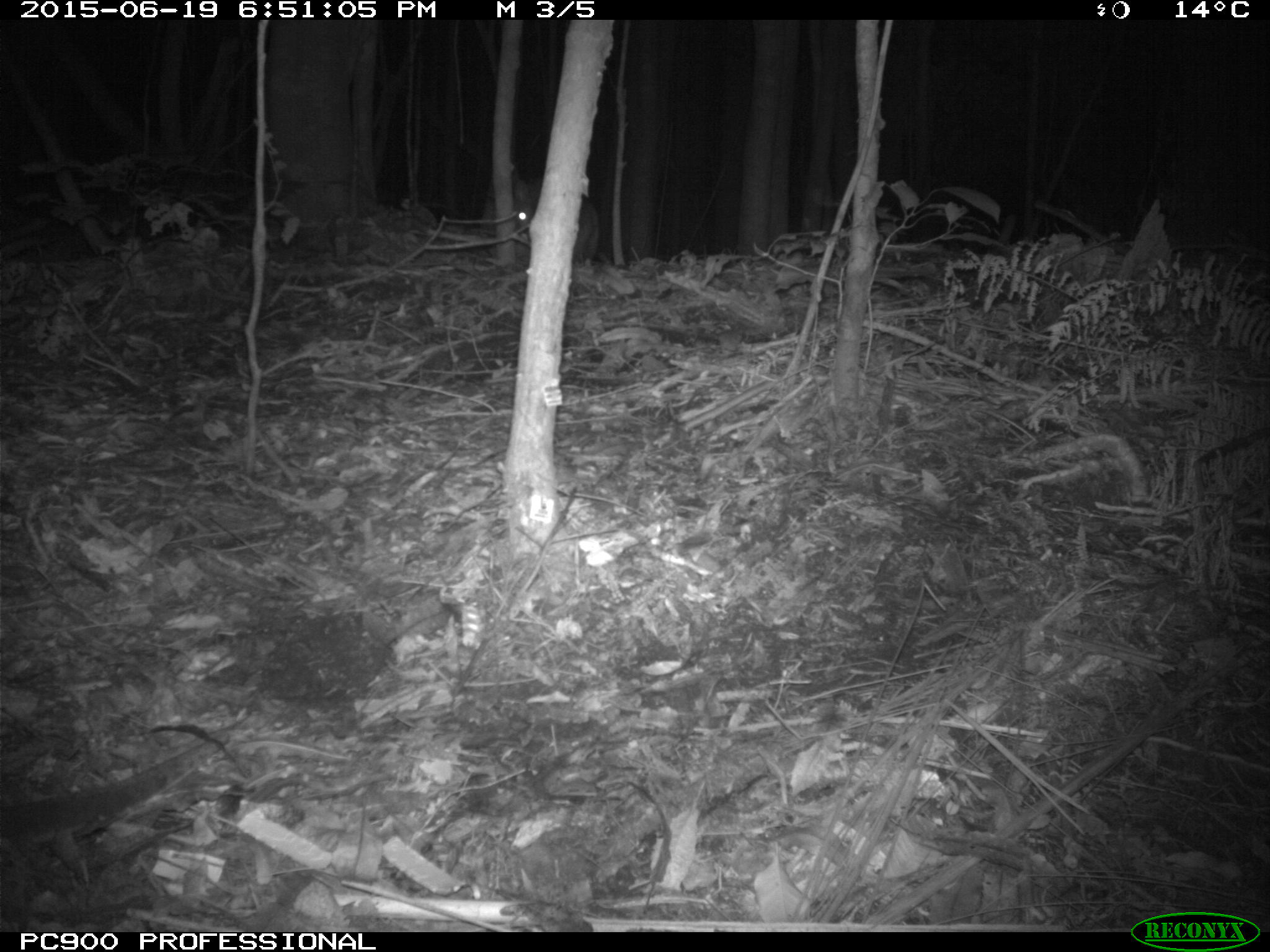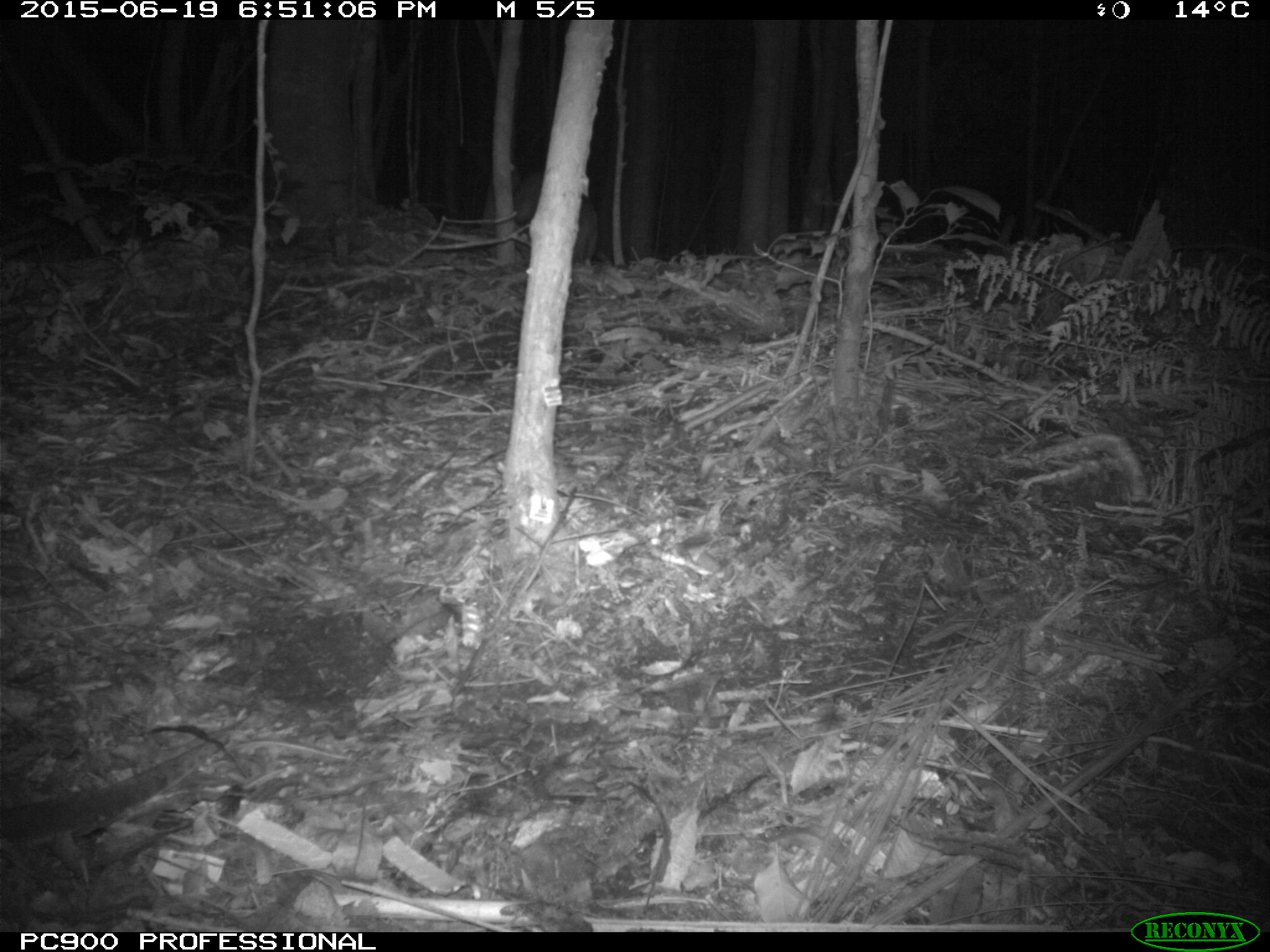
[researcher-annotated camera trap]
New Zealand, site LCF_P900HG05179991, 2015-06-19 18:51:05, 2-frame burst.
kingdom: Animalia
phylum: Chordata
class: Mammalia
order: Diprotodontia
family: Macropodidae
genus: Notamacropus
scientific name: Notamacropus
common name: wallaby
Wallaby (Notamacropus).